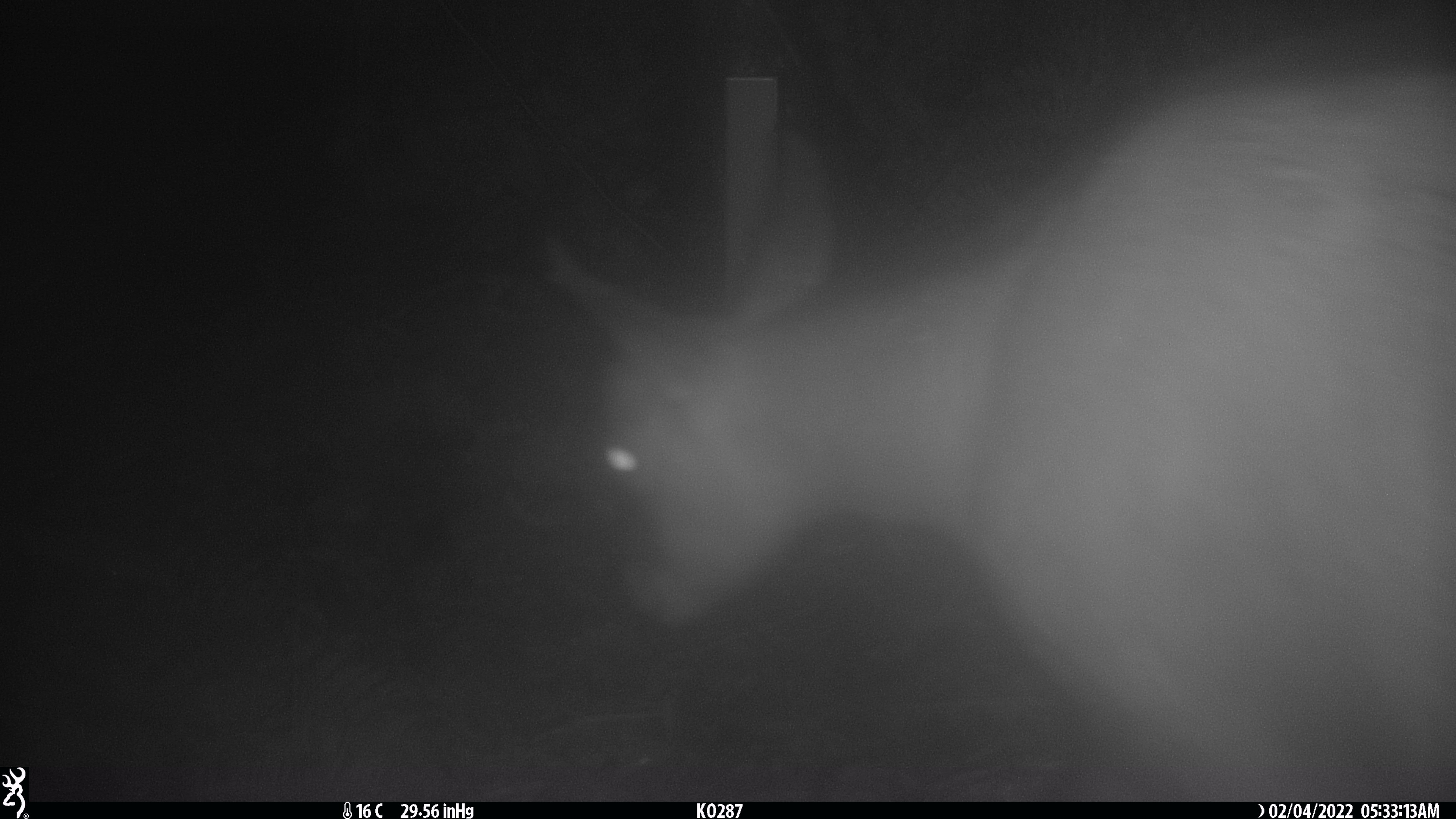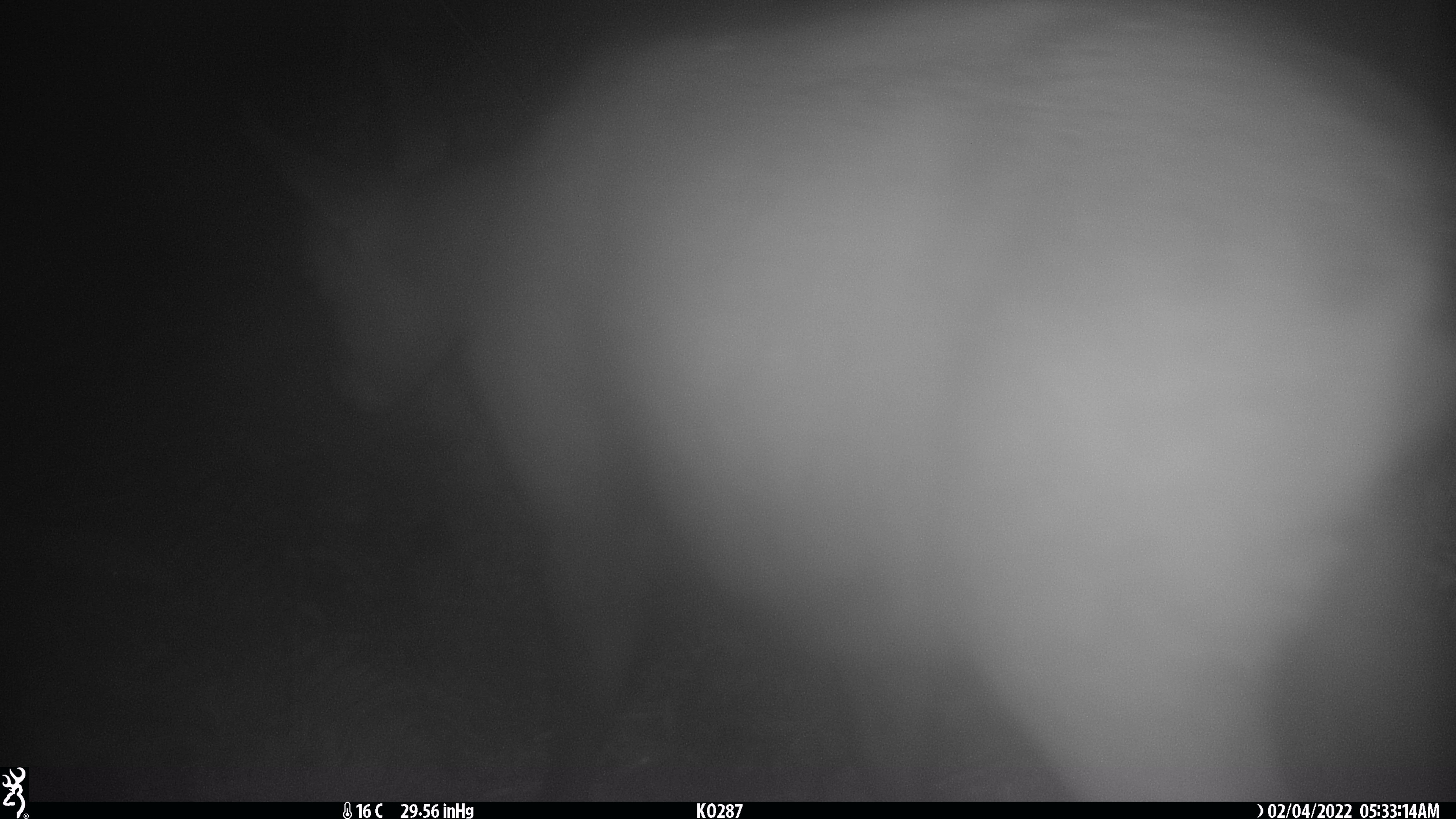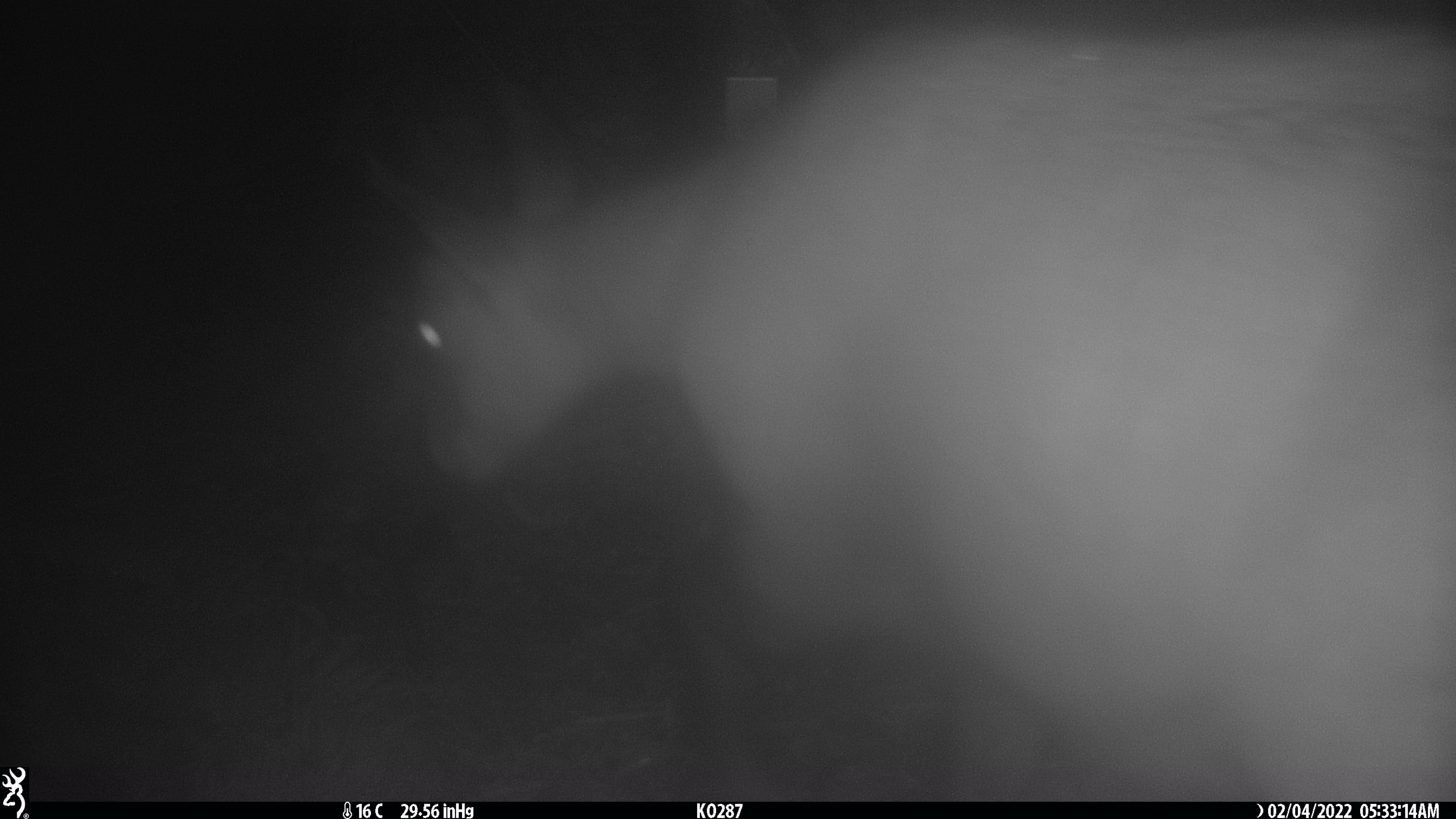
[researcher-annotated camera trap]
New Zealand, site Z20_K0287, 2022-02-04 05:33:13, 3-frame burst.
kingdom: Animalia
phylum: Chordata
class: Mammalia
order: Artiodactyla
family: Bovidae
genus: Rupicapra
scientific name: Rupicapra rupicapra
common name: alpine chamois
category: chamois